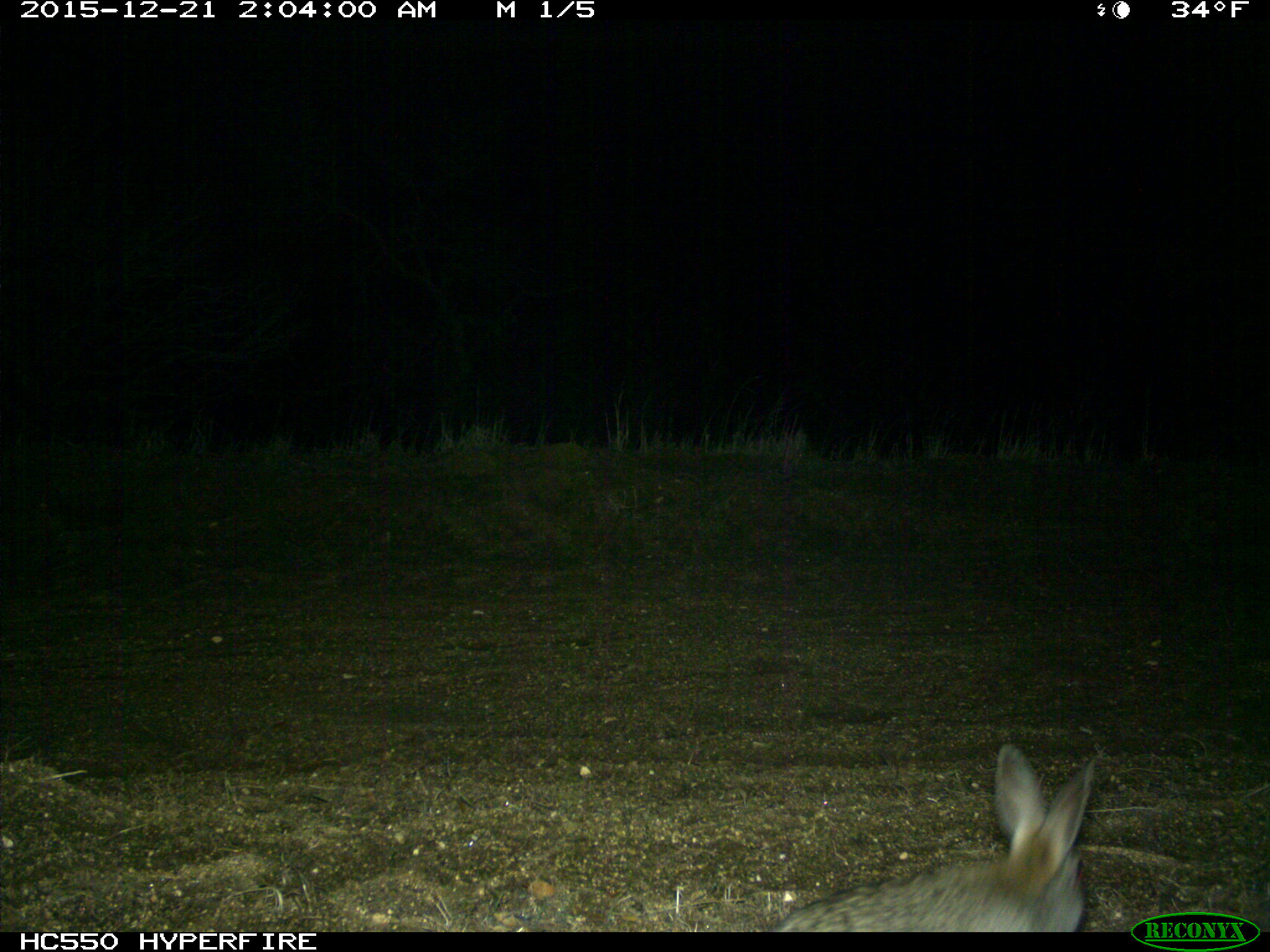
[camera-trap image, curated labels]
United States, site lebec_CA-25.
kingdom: Animalia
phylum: Chordata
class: Mammalia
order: Lagomorpha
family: Leporidae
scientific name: Leporidae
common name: rabbits and hares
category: unidentified rabbit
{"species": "unidentified rabbit (rabbits and hares) (Leporidae)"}